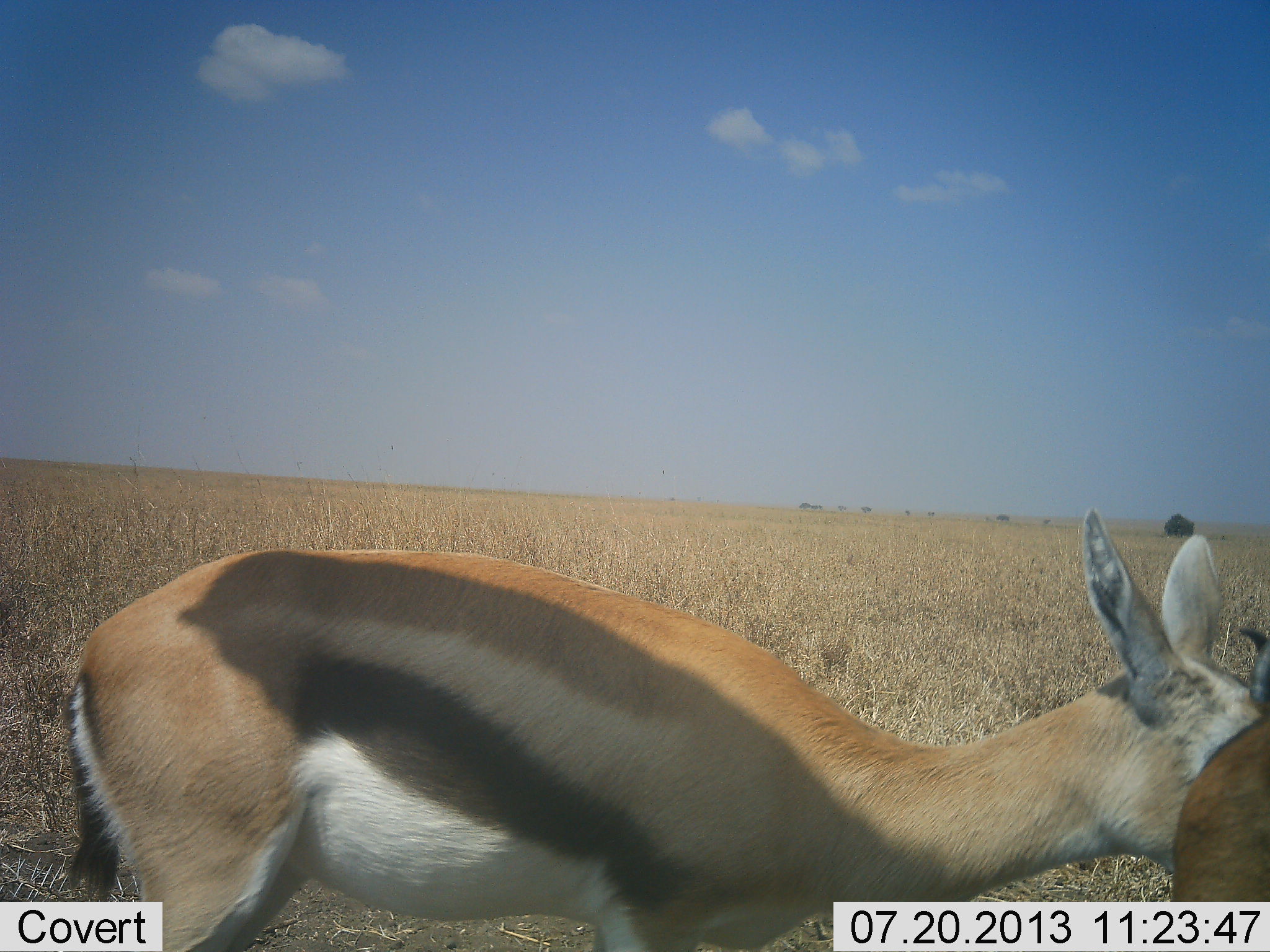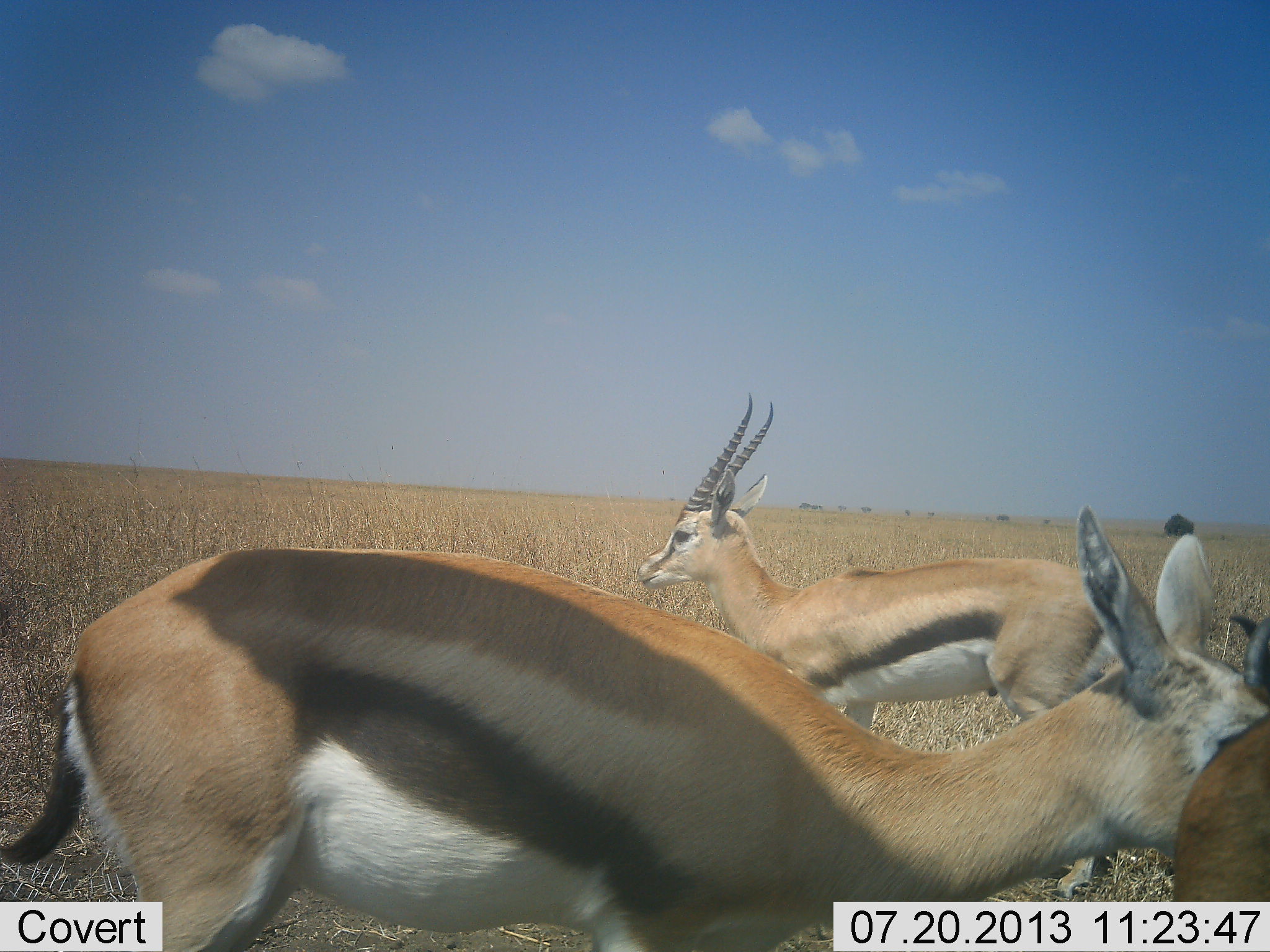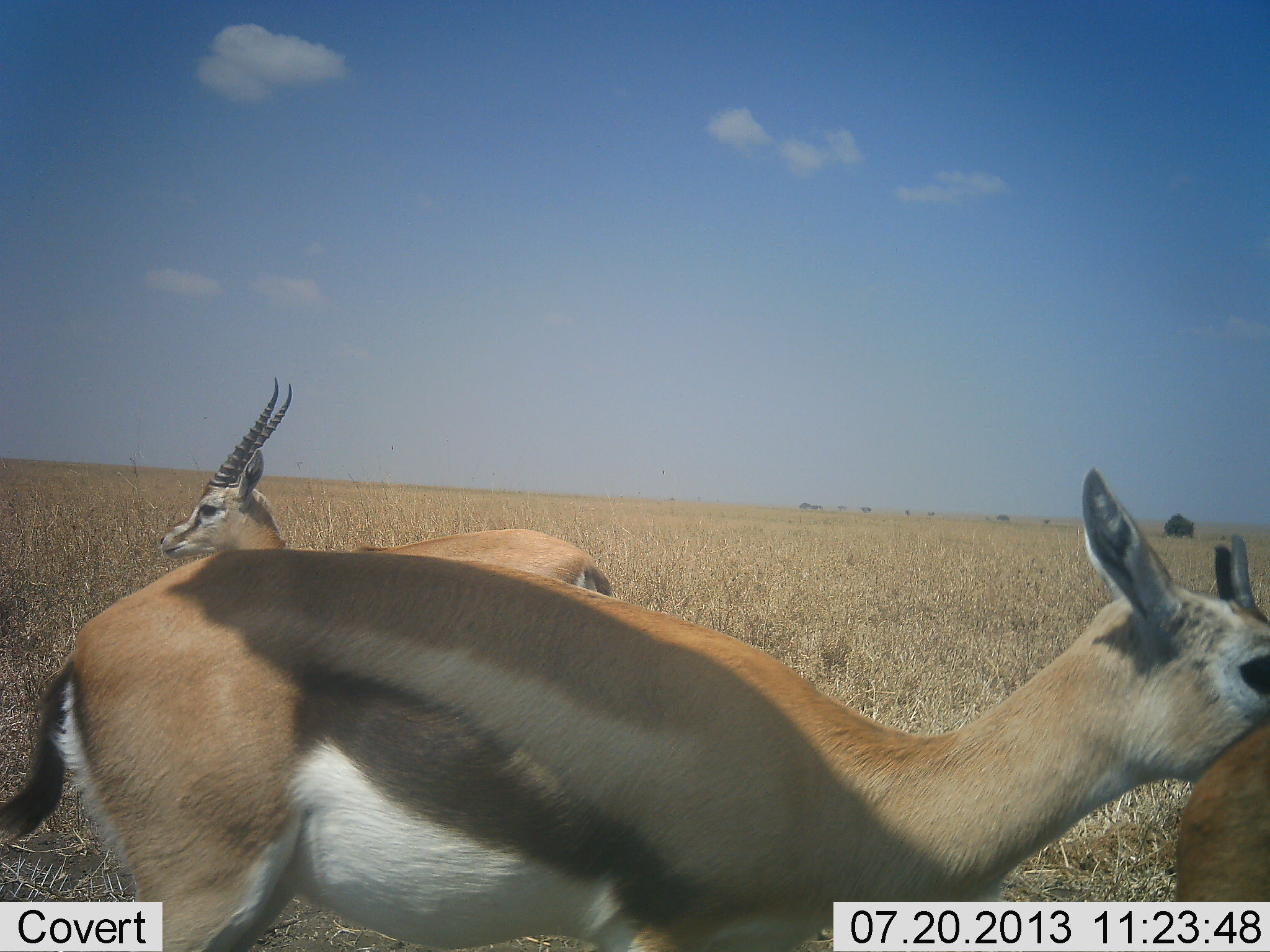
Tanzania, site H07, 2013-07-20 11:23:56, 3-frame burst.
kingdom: Animalia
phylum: Chordata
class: Mammalia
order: Artiodactyla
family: Bovidae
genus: Eudorcas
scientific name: Eudorcas thomsonii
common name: thomson's gazelle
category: gazellethomsons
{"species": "gazellethomsons (thomson's gazelle) (Eudorcas thomsonii)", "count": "3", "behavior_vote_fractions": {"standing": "80%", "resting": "10%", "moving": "70%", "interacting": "20%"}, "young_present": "0%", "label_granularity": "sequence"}